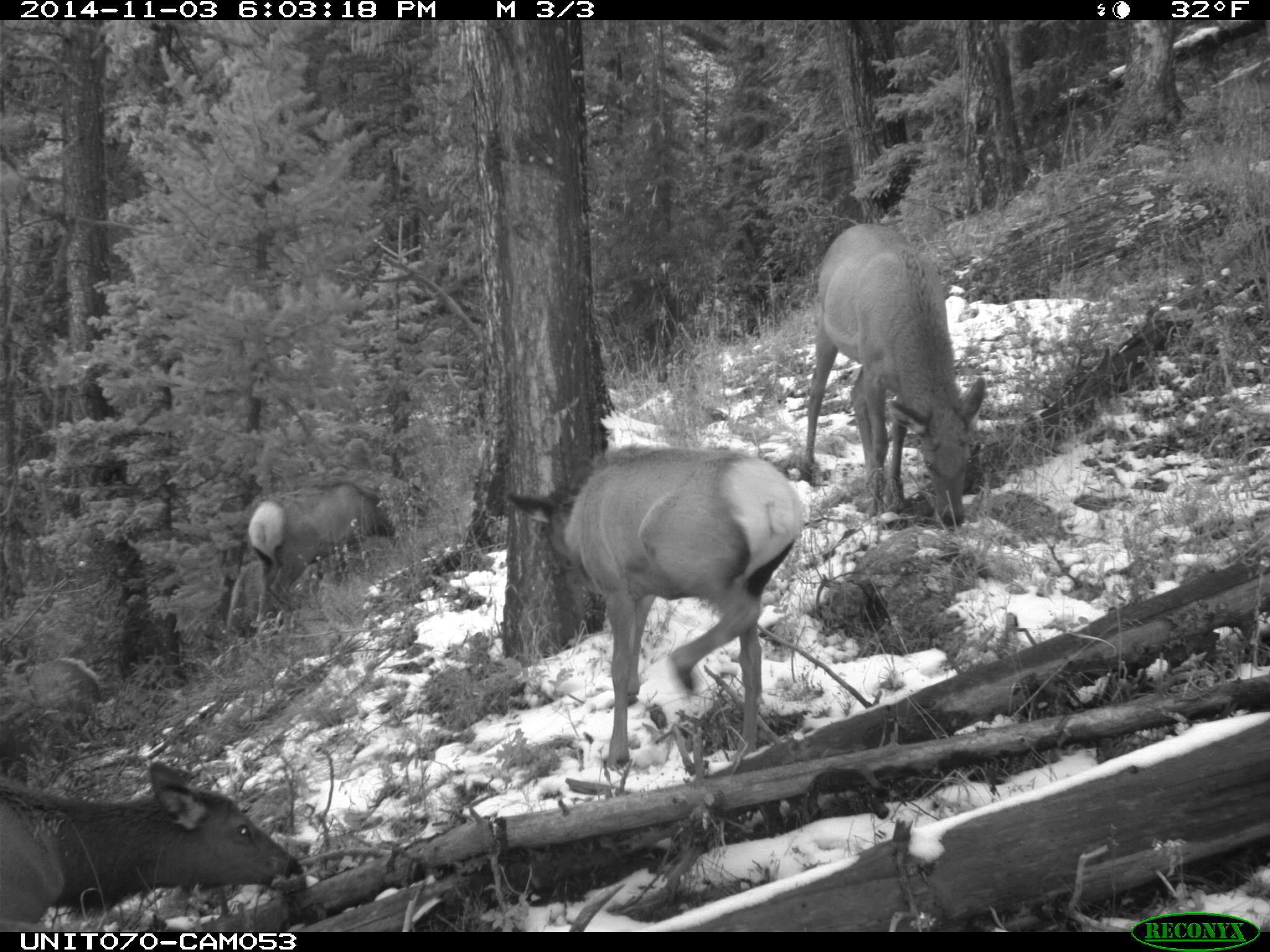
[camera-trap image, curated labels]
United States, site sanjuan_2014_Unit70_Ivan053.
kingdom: Animalia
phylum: Chordata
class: Mammalia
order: Artiodactyla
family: Cervidae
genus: Cervus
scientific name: Cervus elaphus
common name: red deer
Cervus elaphus (red deer).